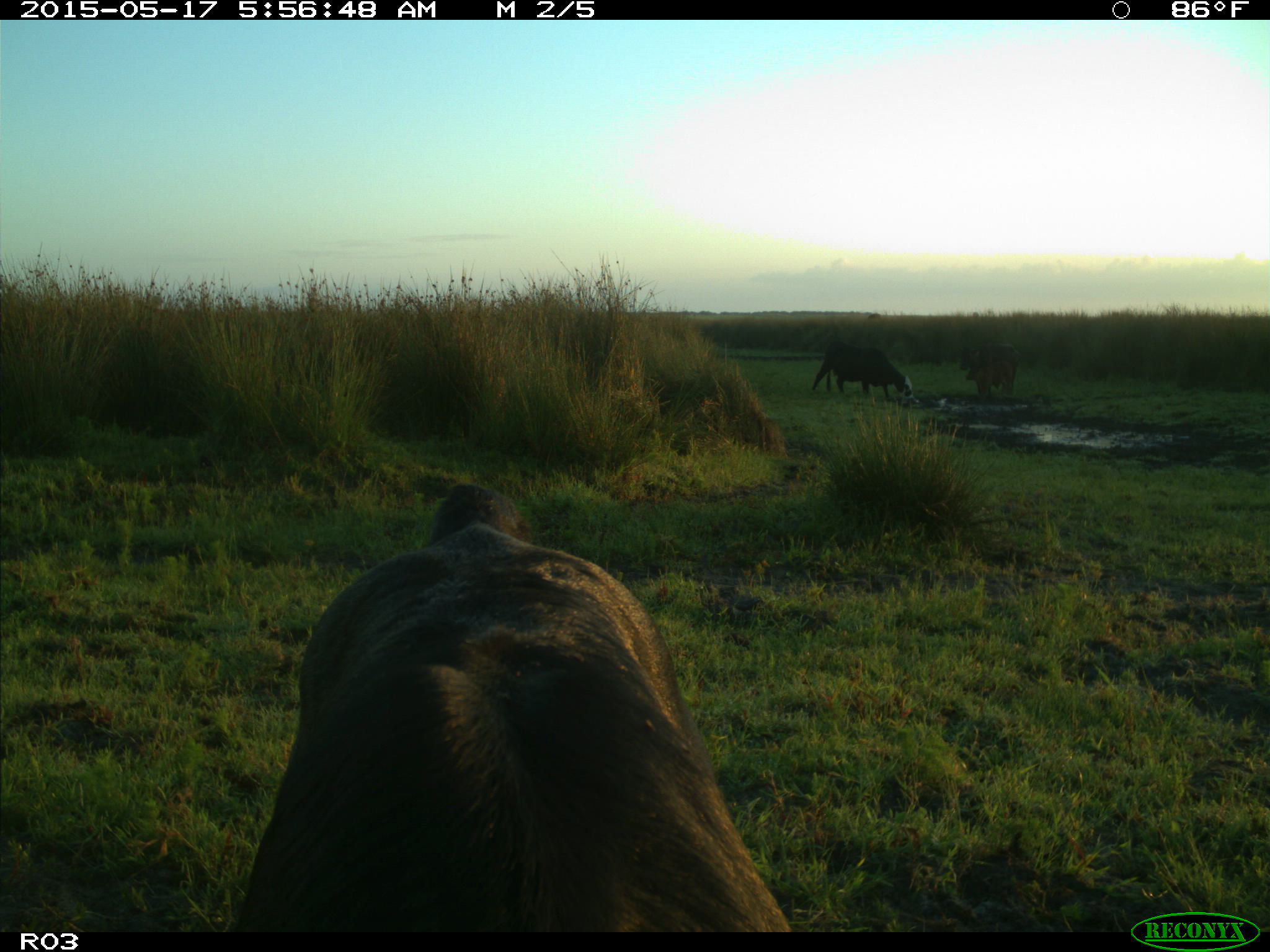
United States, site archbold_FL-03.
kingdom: Animalia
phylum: Chordata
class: Mammalia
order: Artiodactyla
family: Bovidae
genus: Bos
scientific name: Bos taurus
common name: domestic cow